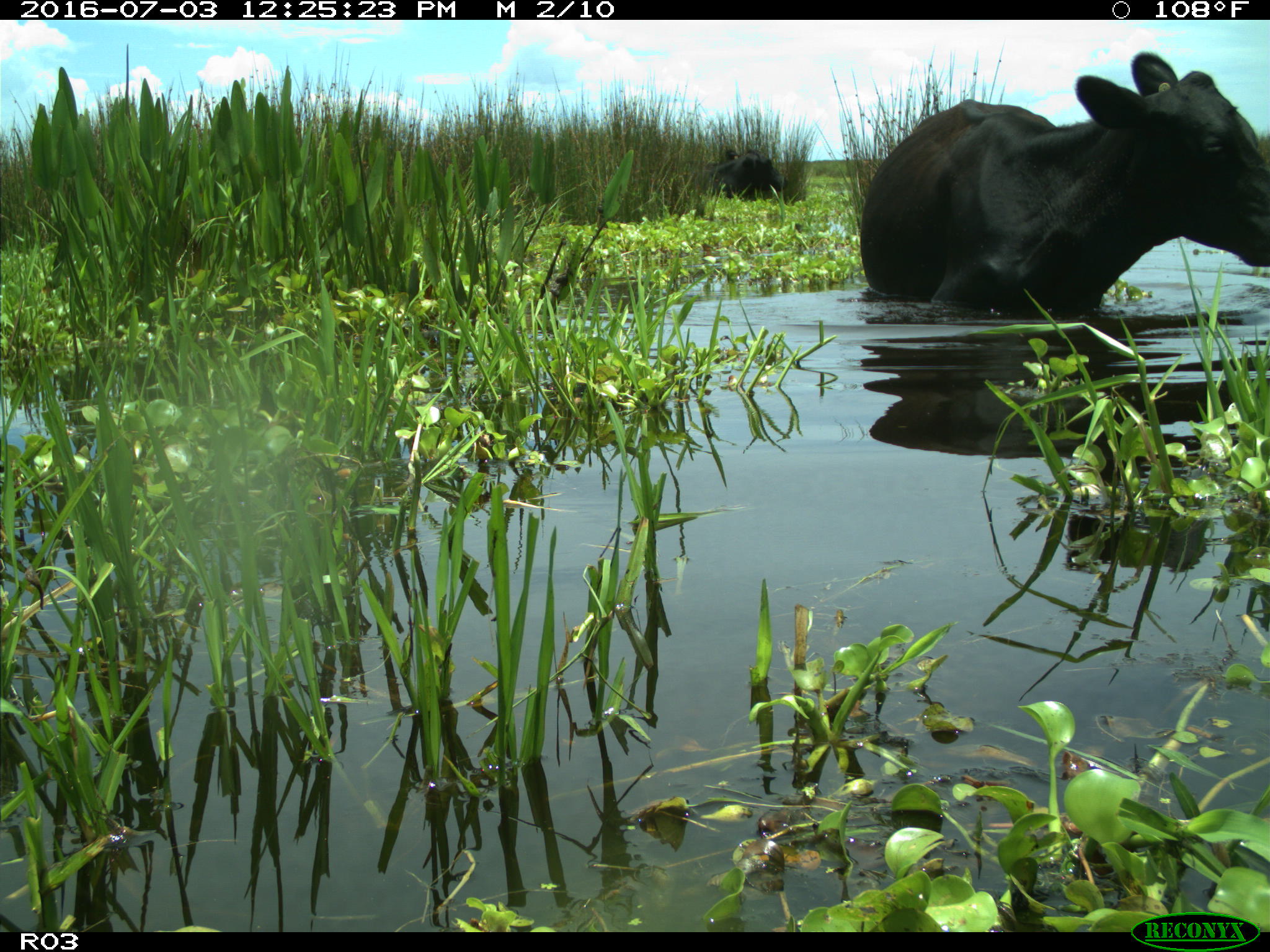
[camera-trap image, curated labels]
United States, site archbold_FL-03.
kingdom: Animalia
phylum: Chordata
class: Mammalia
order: Artiodactyla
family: Bovidae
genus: Bos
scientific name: Bos taurus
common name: domestic cow